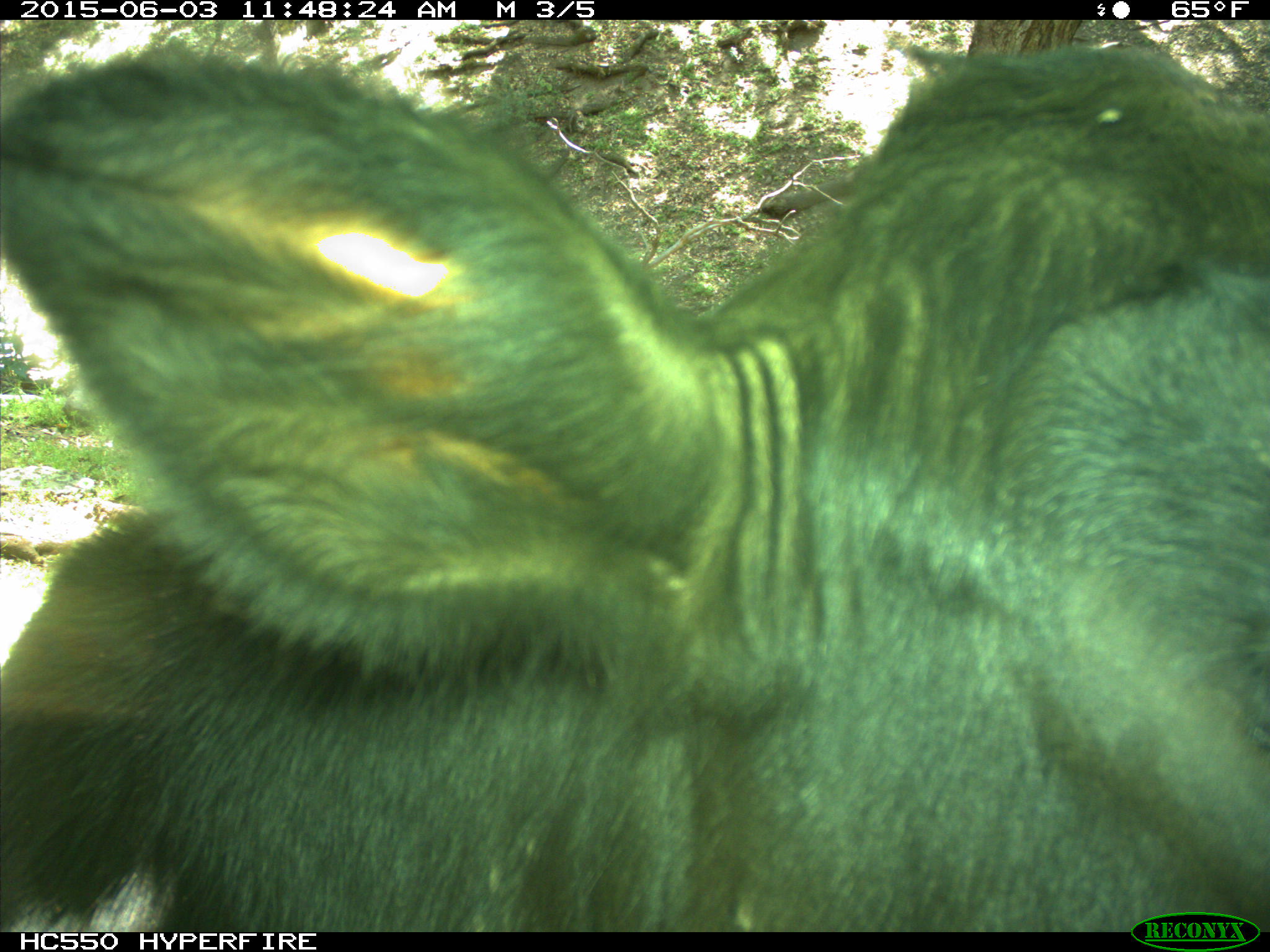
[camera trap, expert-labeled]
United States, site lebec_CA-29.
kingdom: Animalia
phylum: Chordata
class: Mammalia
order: Artiodactyla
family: Bovidae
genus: Bos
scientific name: Bos taurus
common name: domestic cow